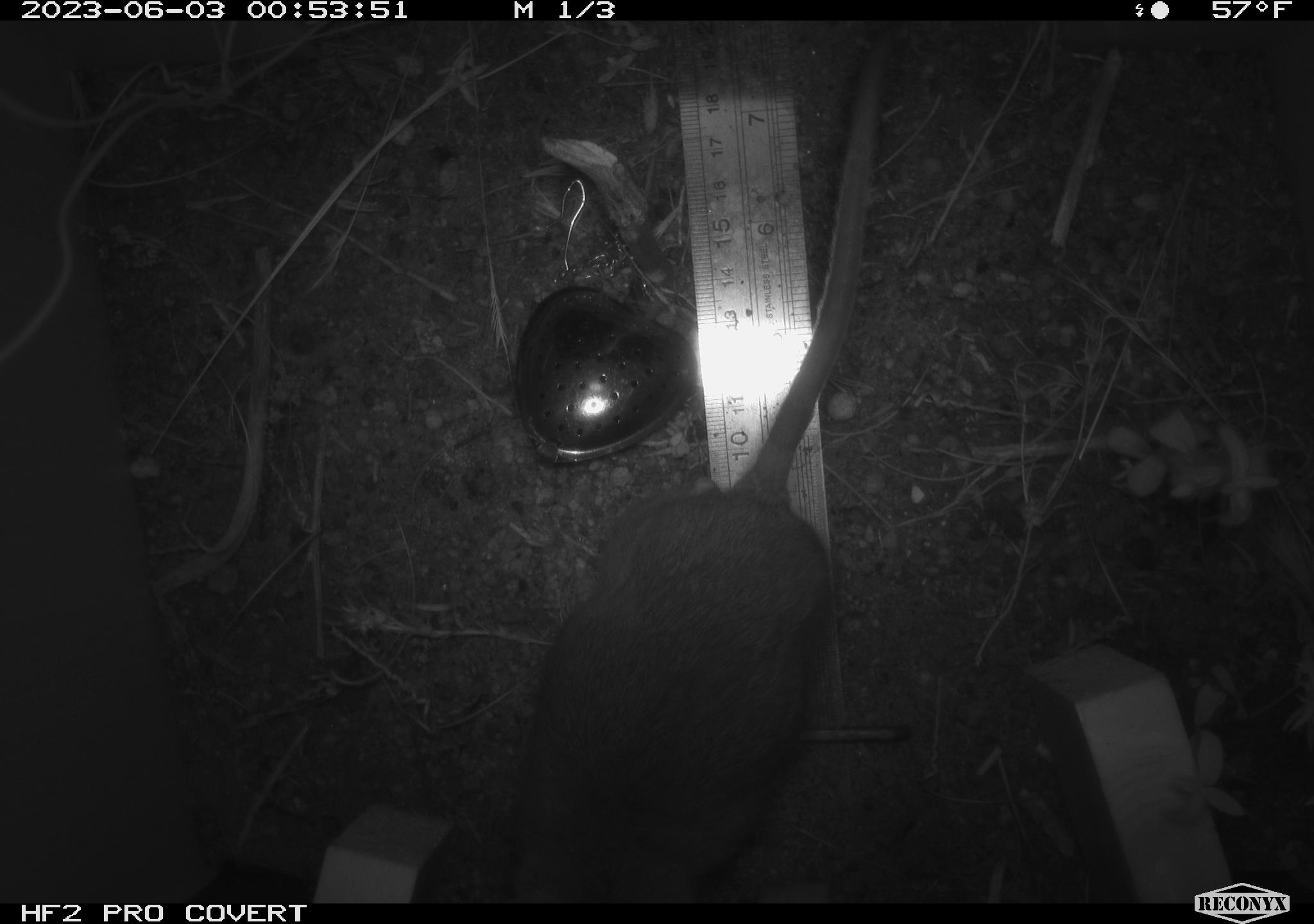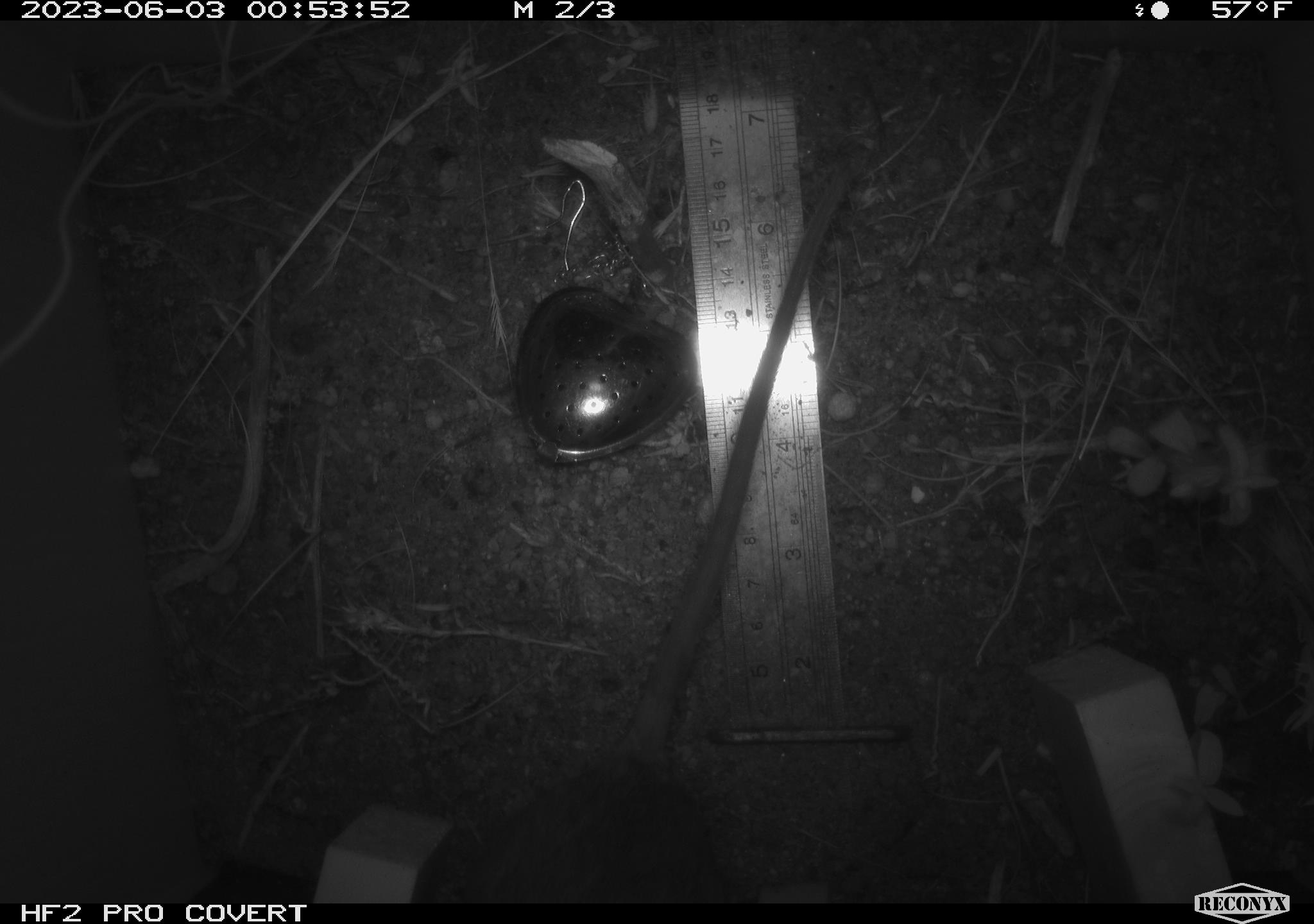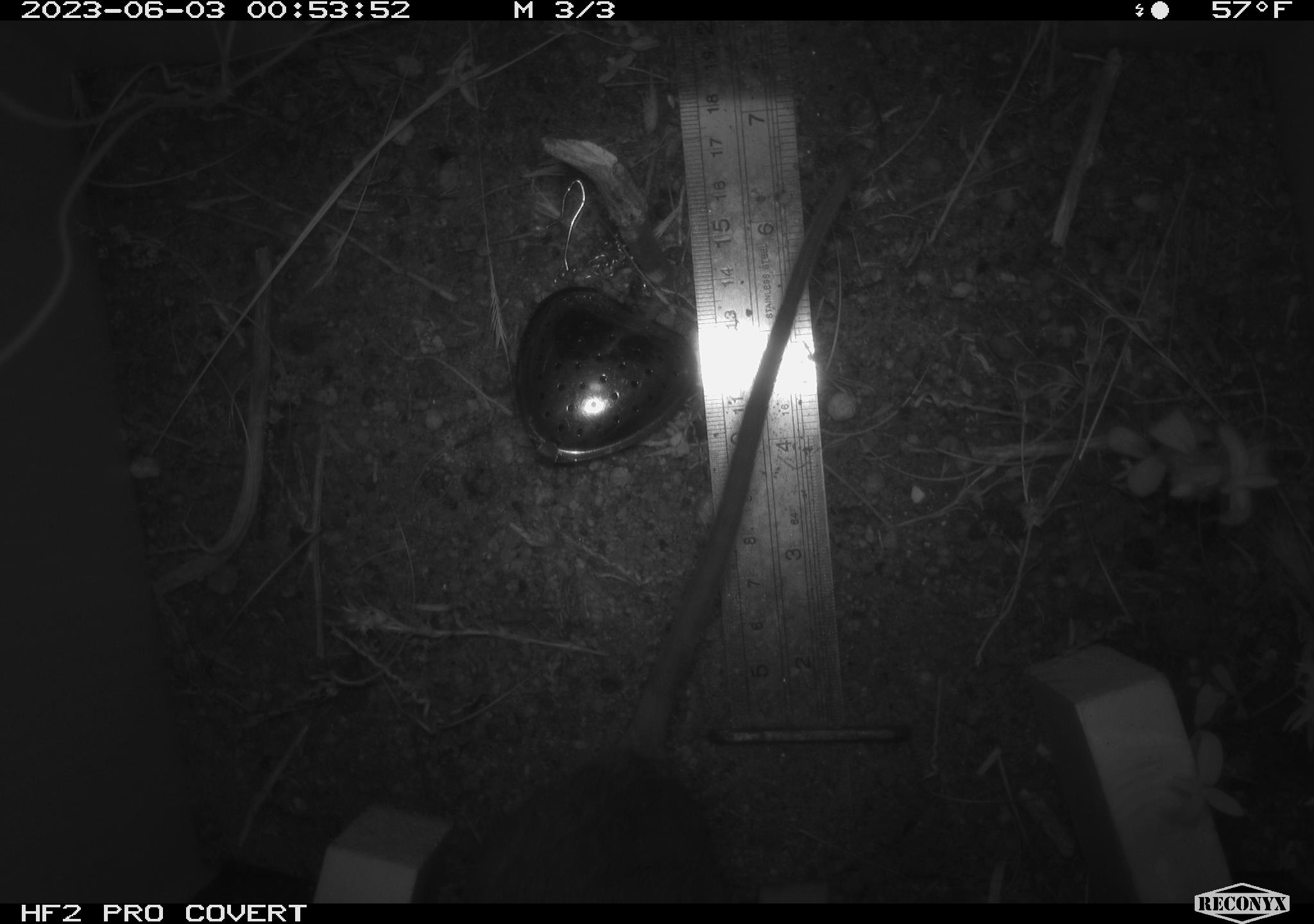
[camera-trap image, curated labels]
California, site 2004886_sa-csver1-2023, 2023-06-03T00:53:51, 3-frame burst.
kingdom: Animalia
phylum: Chordata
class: Mammalia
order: Rodentia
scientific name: Rodentia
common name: mouse species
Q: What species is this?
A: Mouse species (Rodentia).